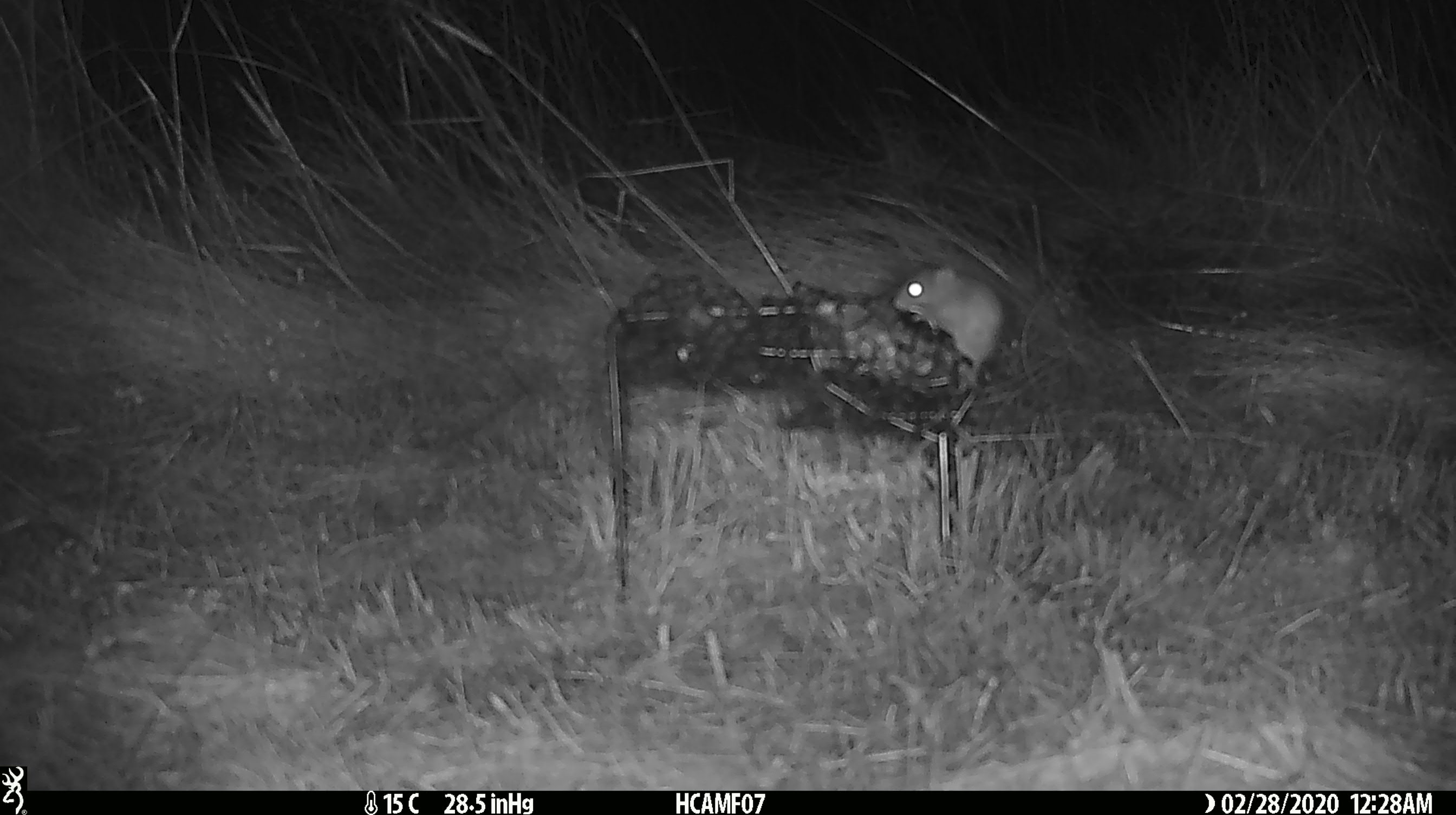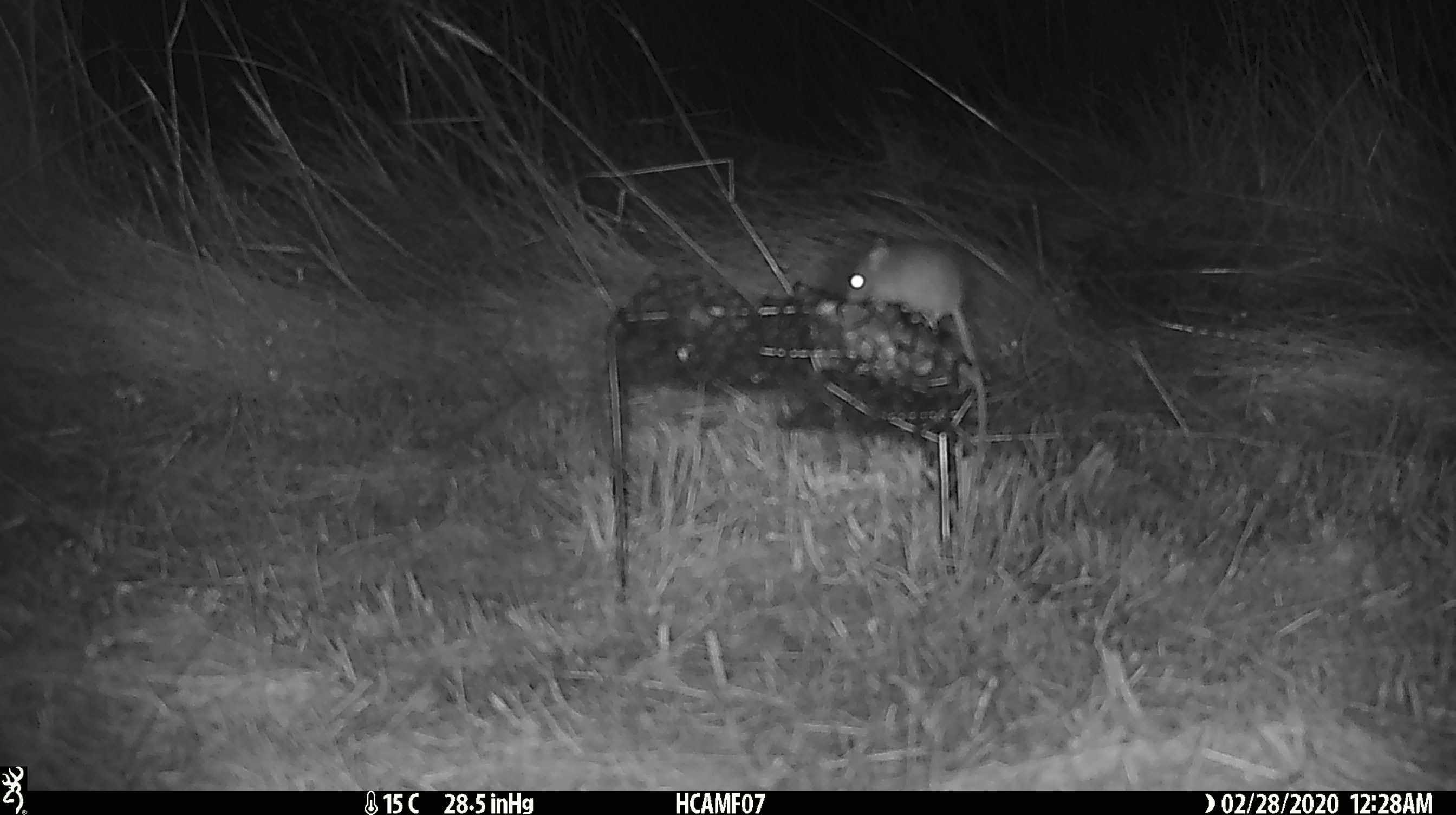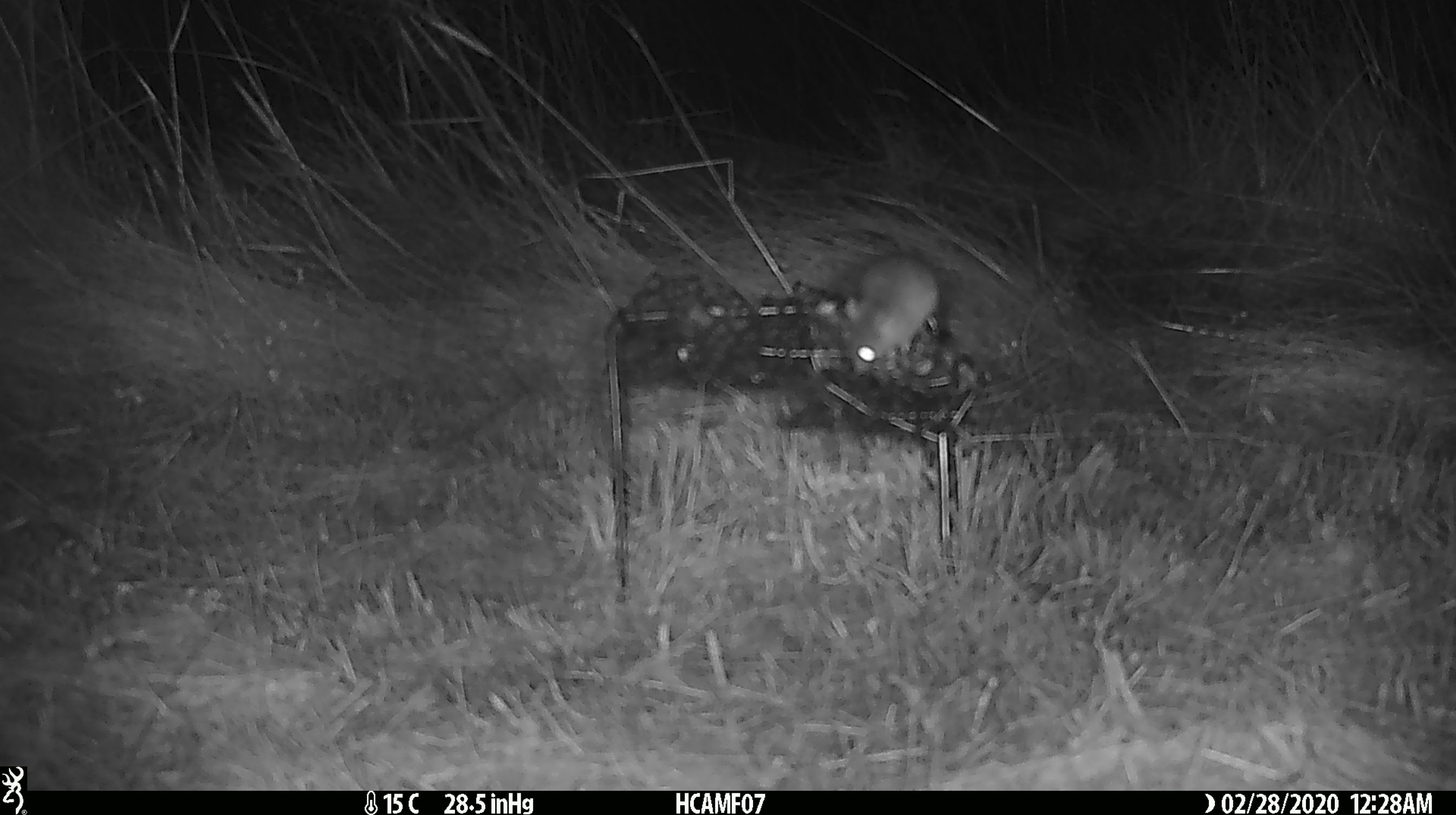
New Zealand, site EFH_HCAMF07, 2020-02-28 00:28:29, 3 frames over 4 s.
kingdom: Animalia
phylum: Chordata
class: Mammalia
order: Rodentia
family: Muridae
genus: Mus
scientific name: Mus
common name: mouse